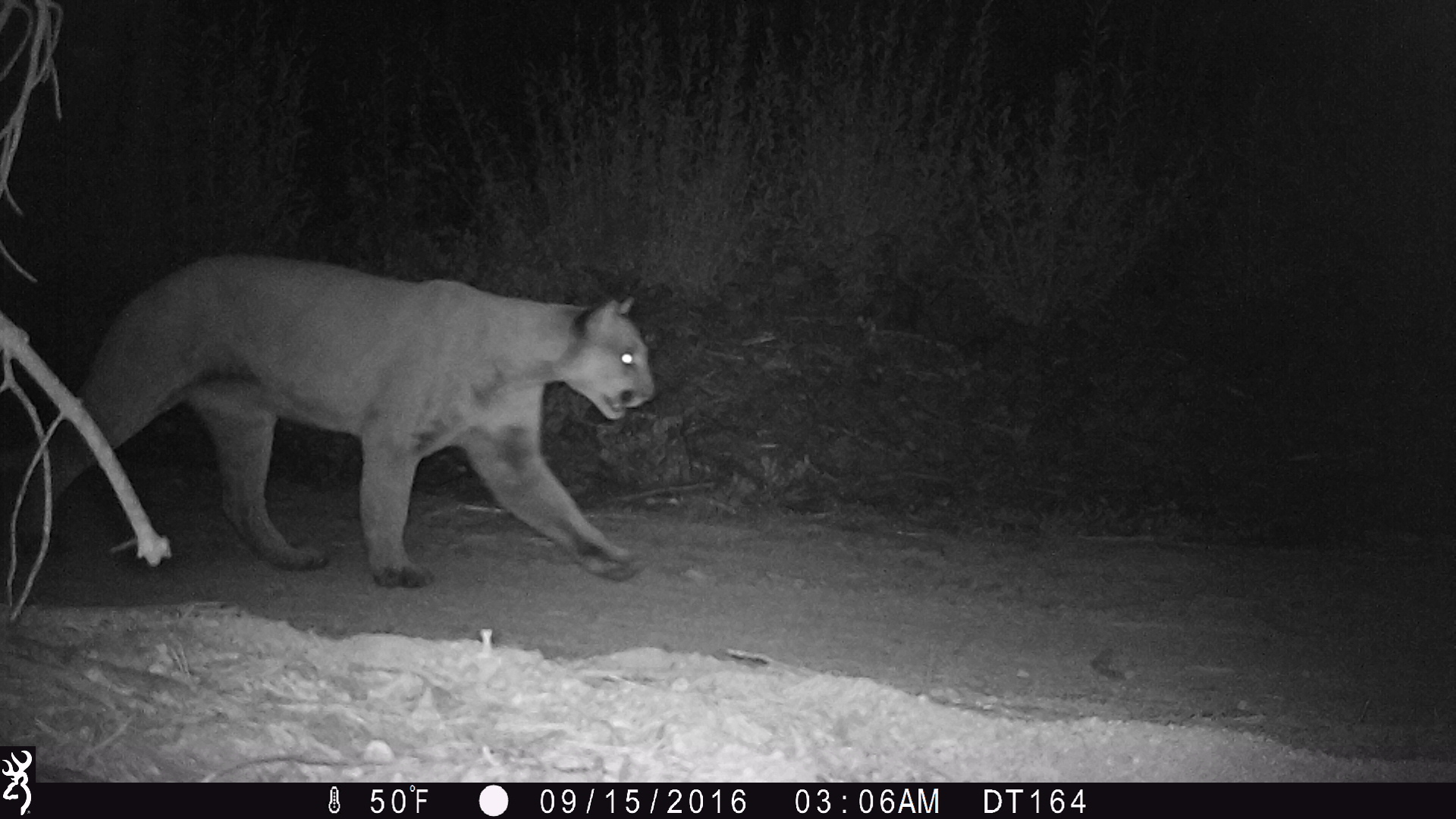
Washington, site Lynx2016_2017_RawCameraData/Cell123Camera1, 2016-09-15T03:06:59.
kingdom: Animalia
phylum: Chordata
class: Mammalia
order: Carnivora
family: Felidae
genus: Puma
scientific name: Puma concolor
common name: mountain lion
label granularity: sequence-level